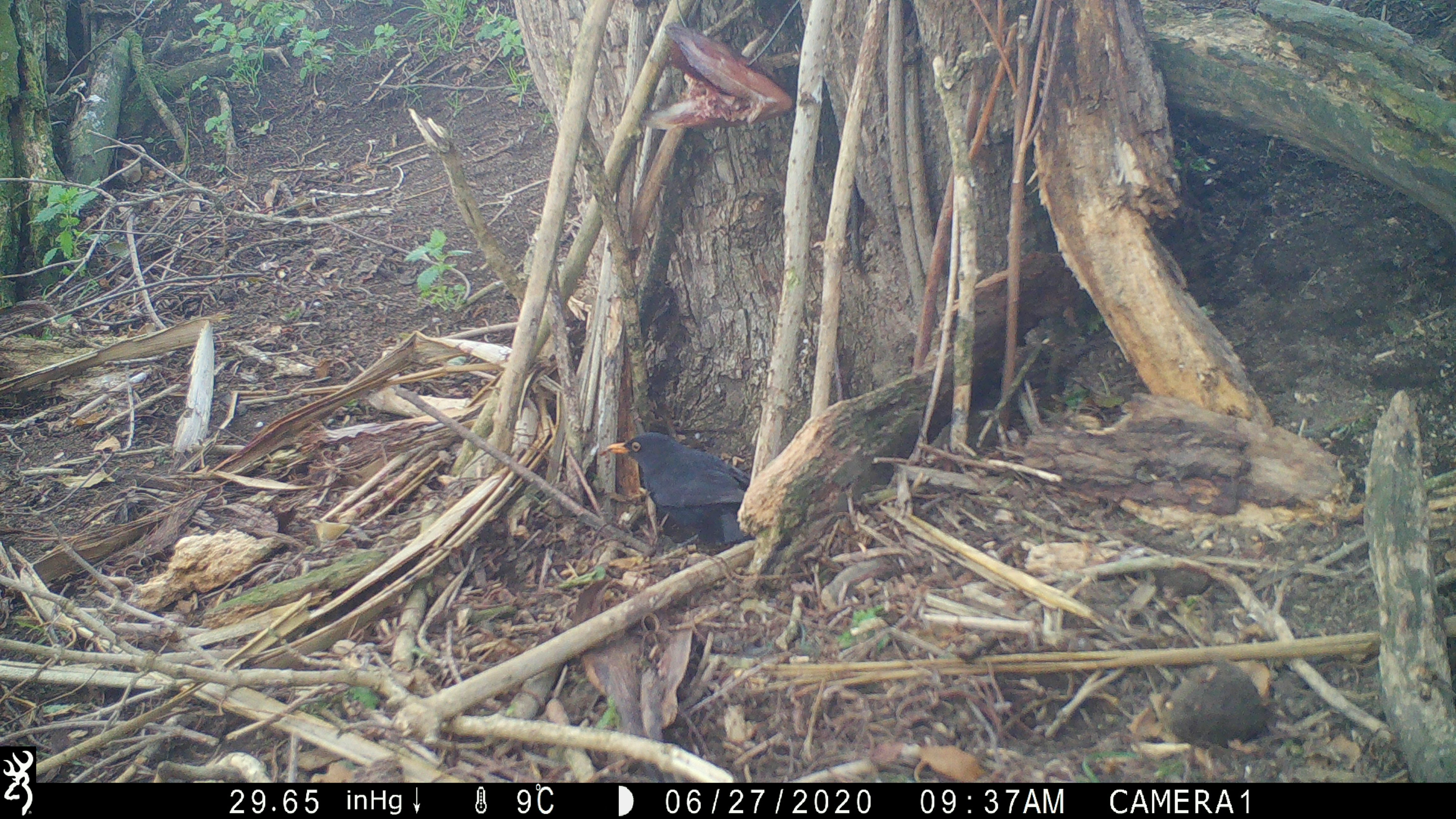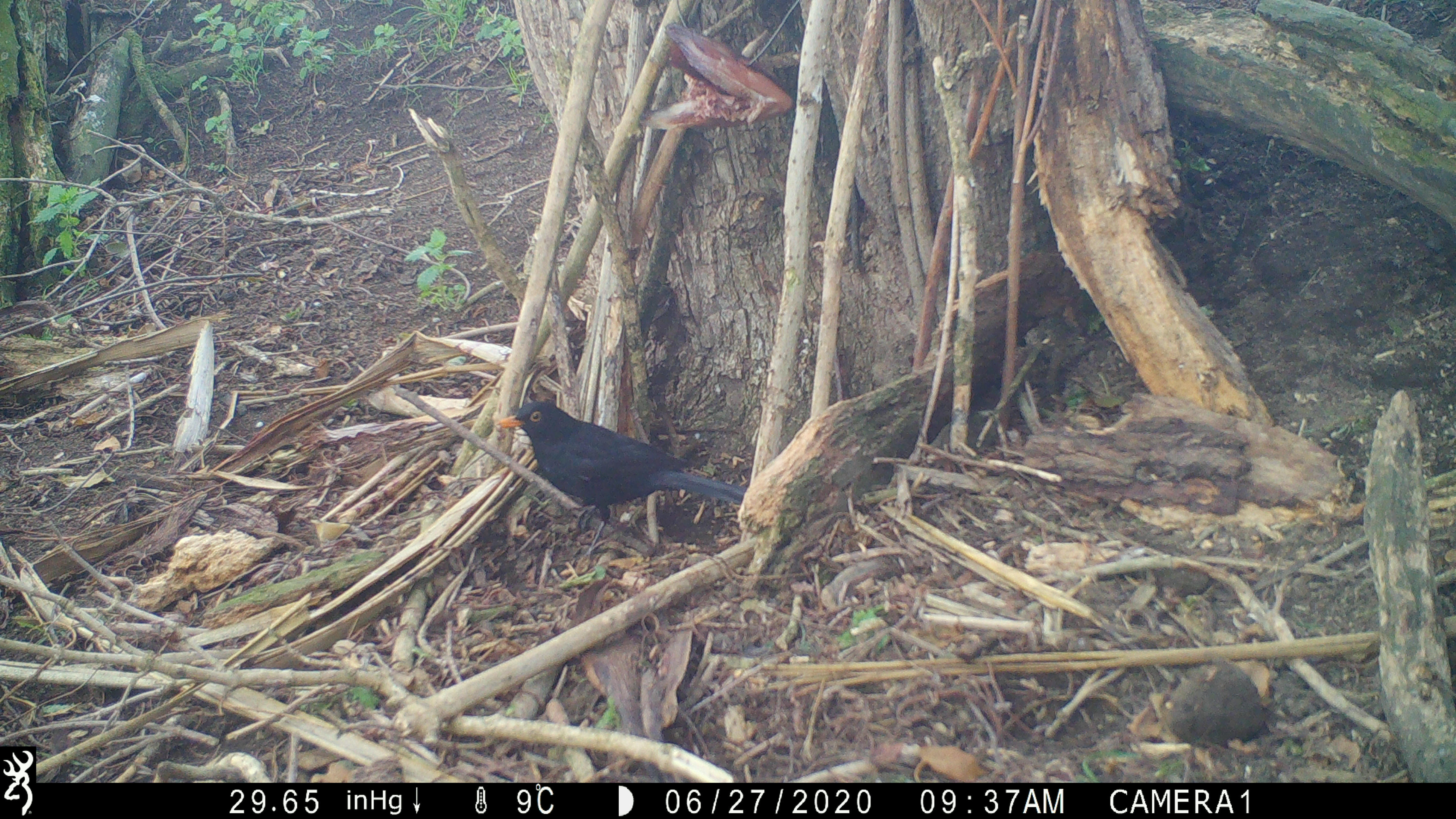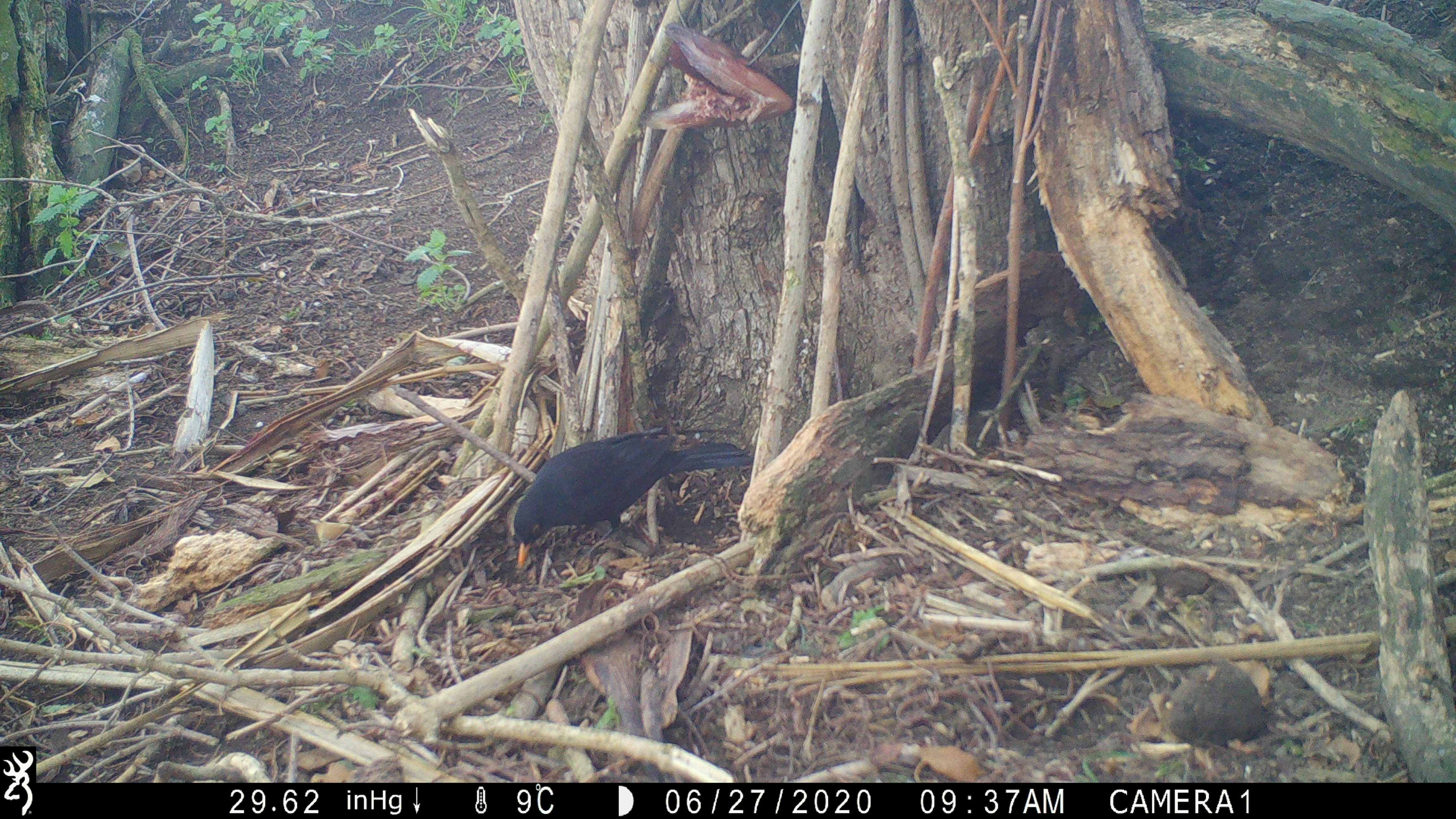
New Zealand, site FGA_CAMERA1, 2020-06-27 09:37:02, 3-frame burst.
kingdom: Animalia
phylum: Chordata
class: Aves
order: Passeriformes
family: Turdidae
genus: Turdus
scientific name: Turdus merula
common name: eurasian blackbird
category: blackbird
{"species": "blackbird (eurasian blackbird) (Turdus merula)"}